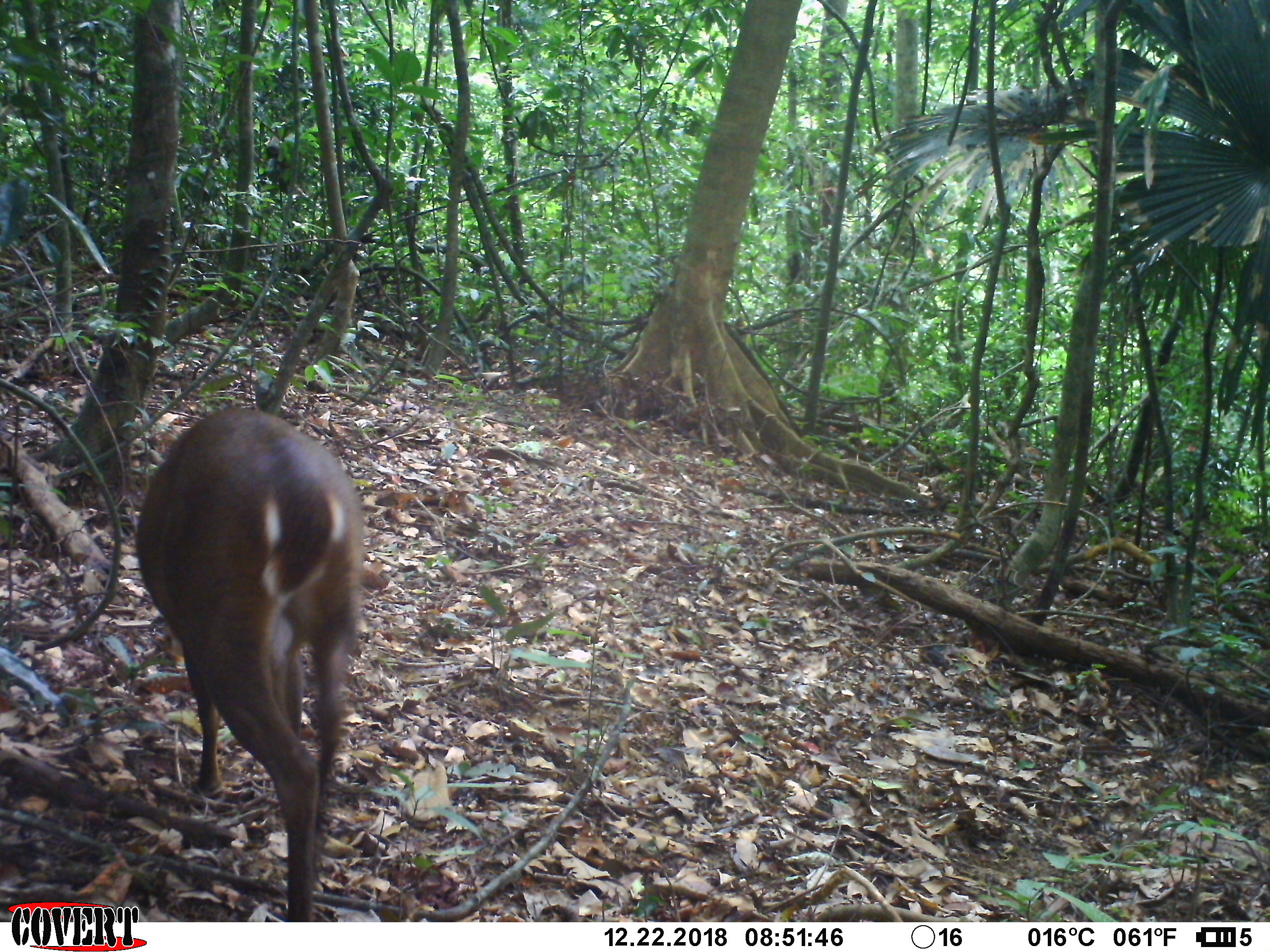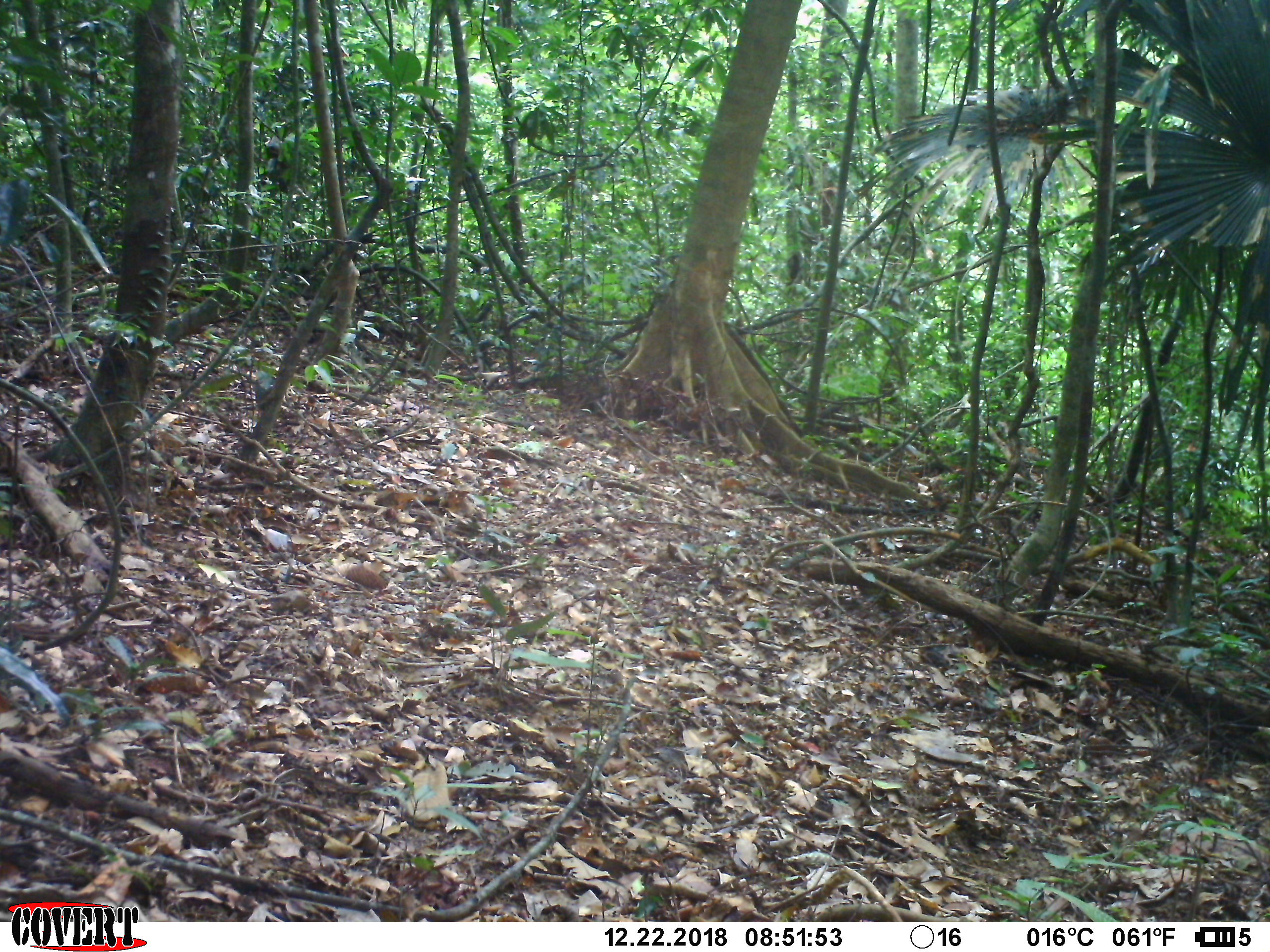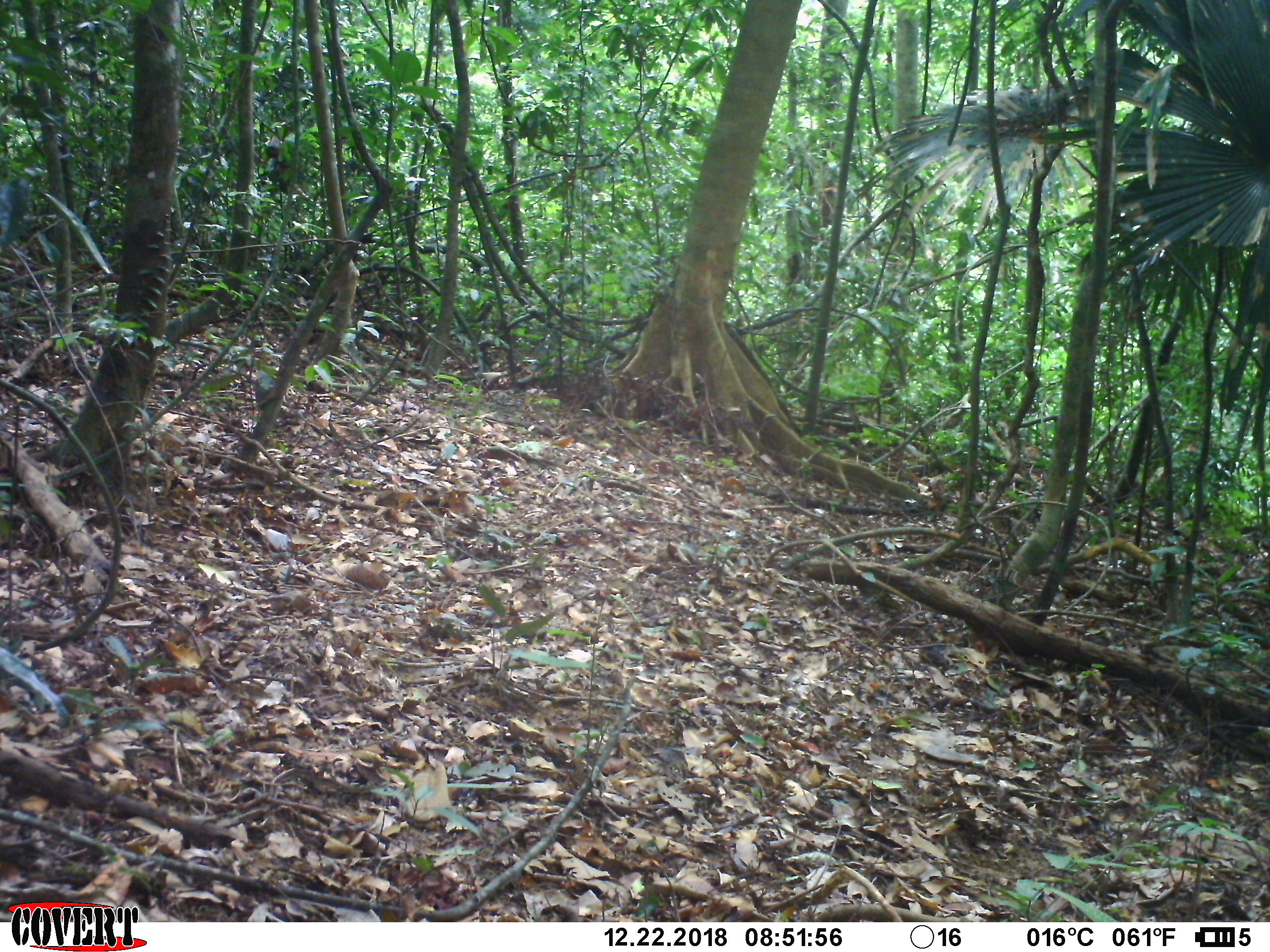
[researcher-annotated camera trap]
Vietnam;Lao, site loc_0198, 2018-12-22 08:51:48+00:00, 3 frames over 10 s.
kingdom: Animalia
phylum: Chordata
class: Mammalia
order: Artiodactyla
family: Cervidae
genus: Muntiacus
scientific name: Muntiacus vuquangensis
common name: large-antlered muntjac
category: large antlered muntjac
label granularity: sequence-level